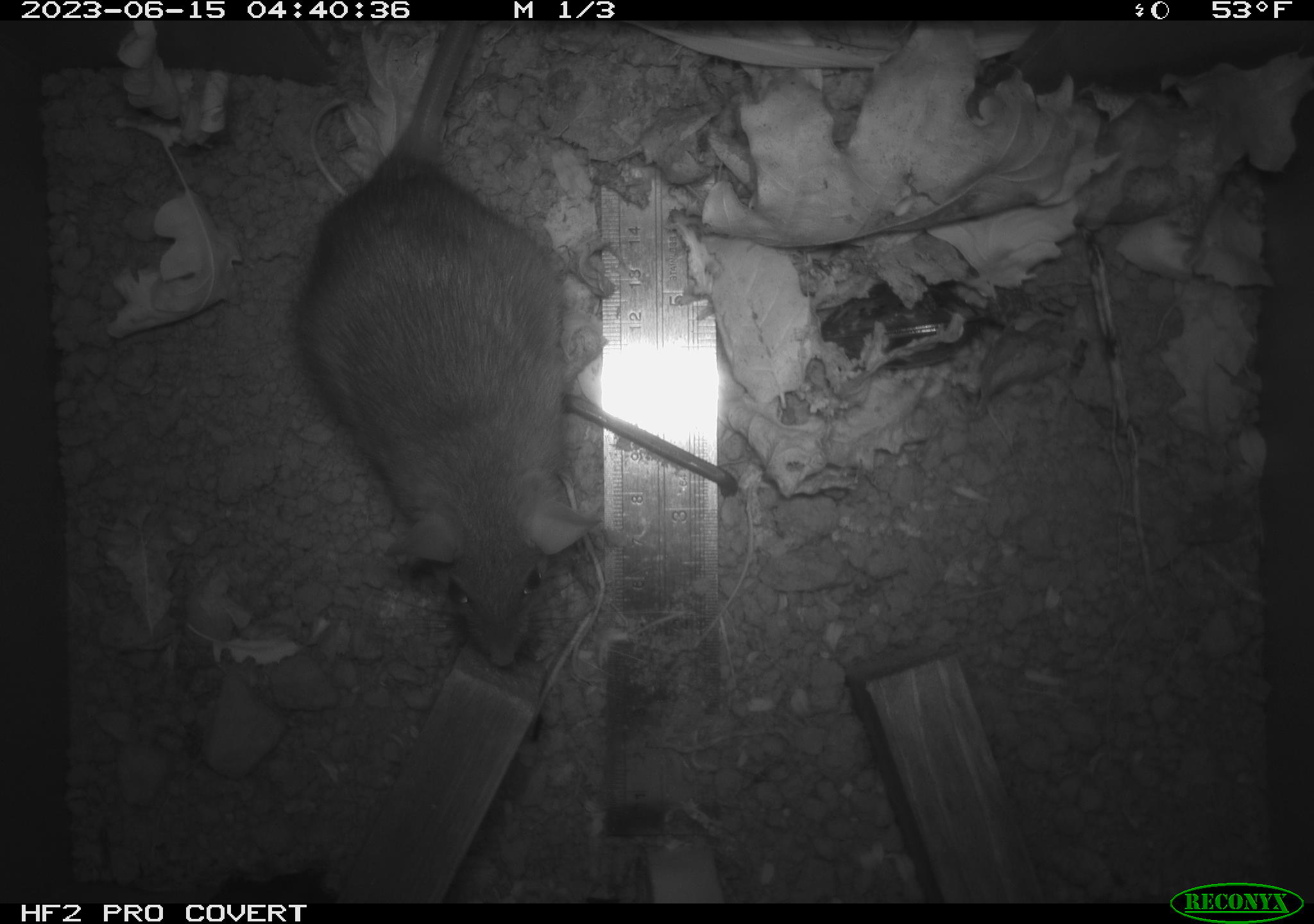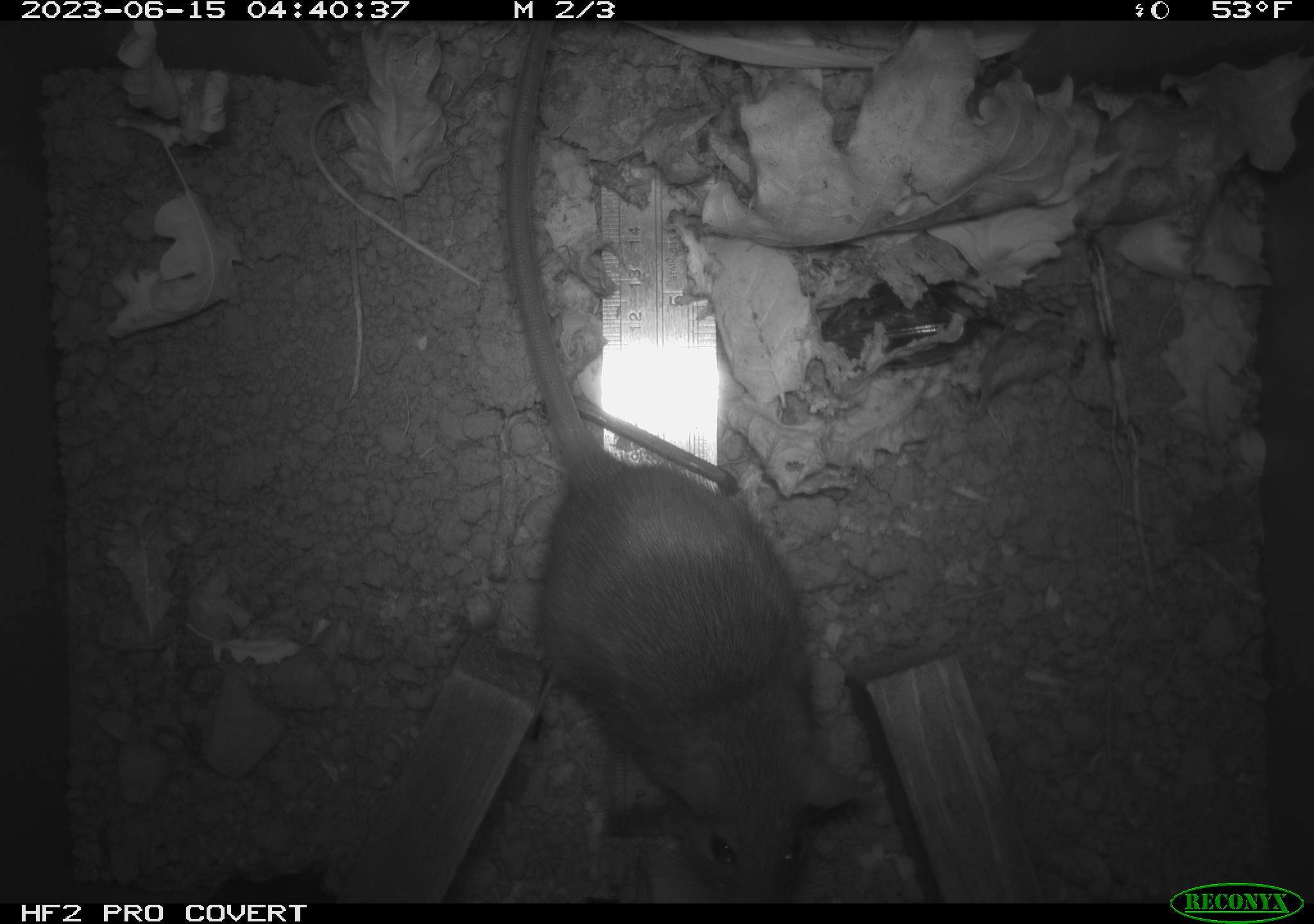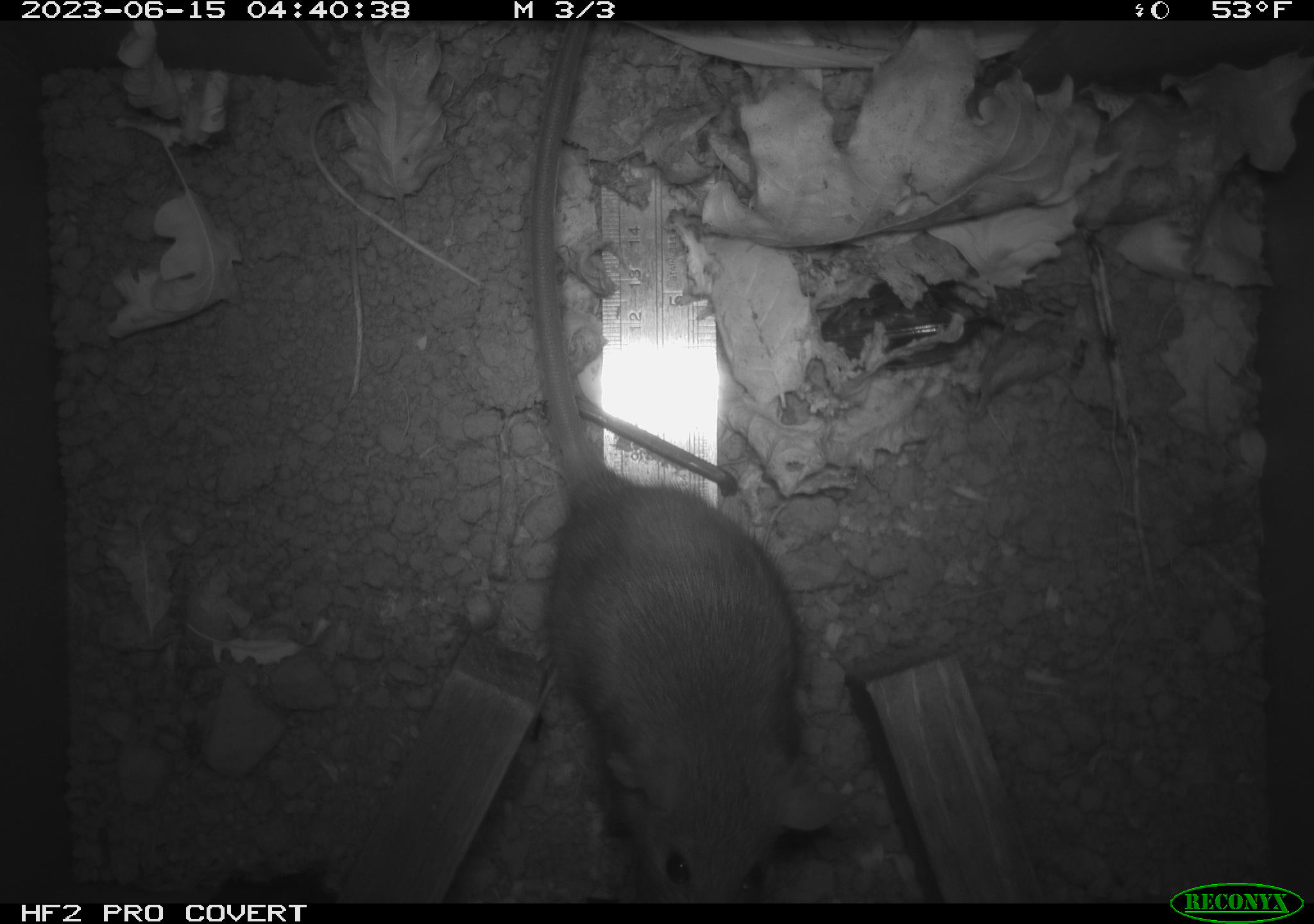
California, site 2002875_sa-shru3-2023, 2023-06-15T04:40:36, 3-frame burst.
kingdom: Animalia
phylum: Chordata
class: Mammalia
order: Rodentia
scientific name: Rodentia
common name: mouse species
Mouse species (Rodentia).